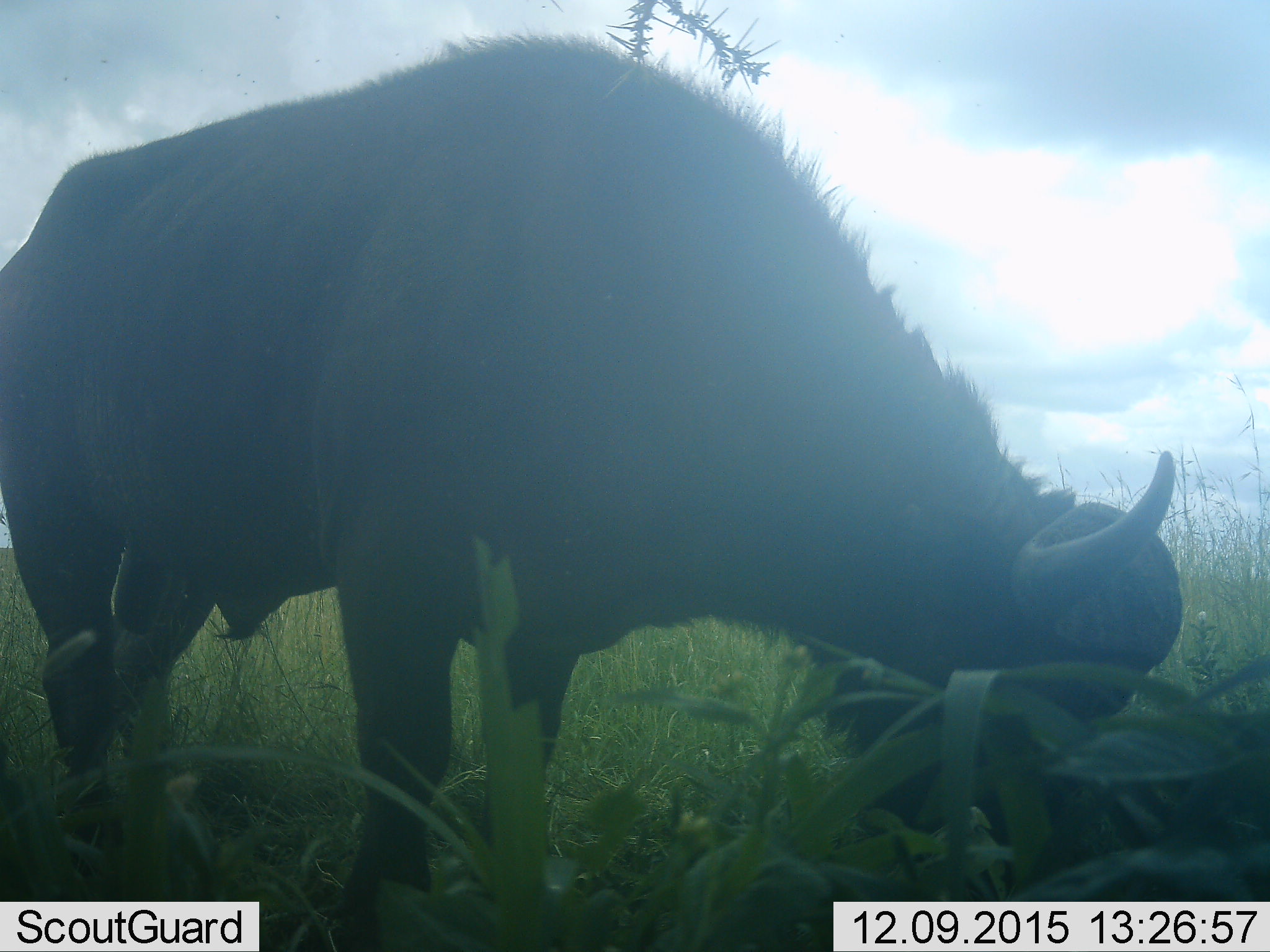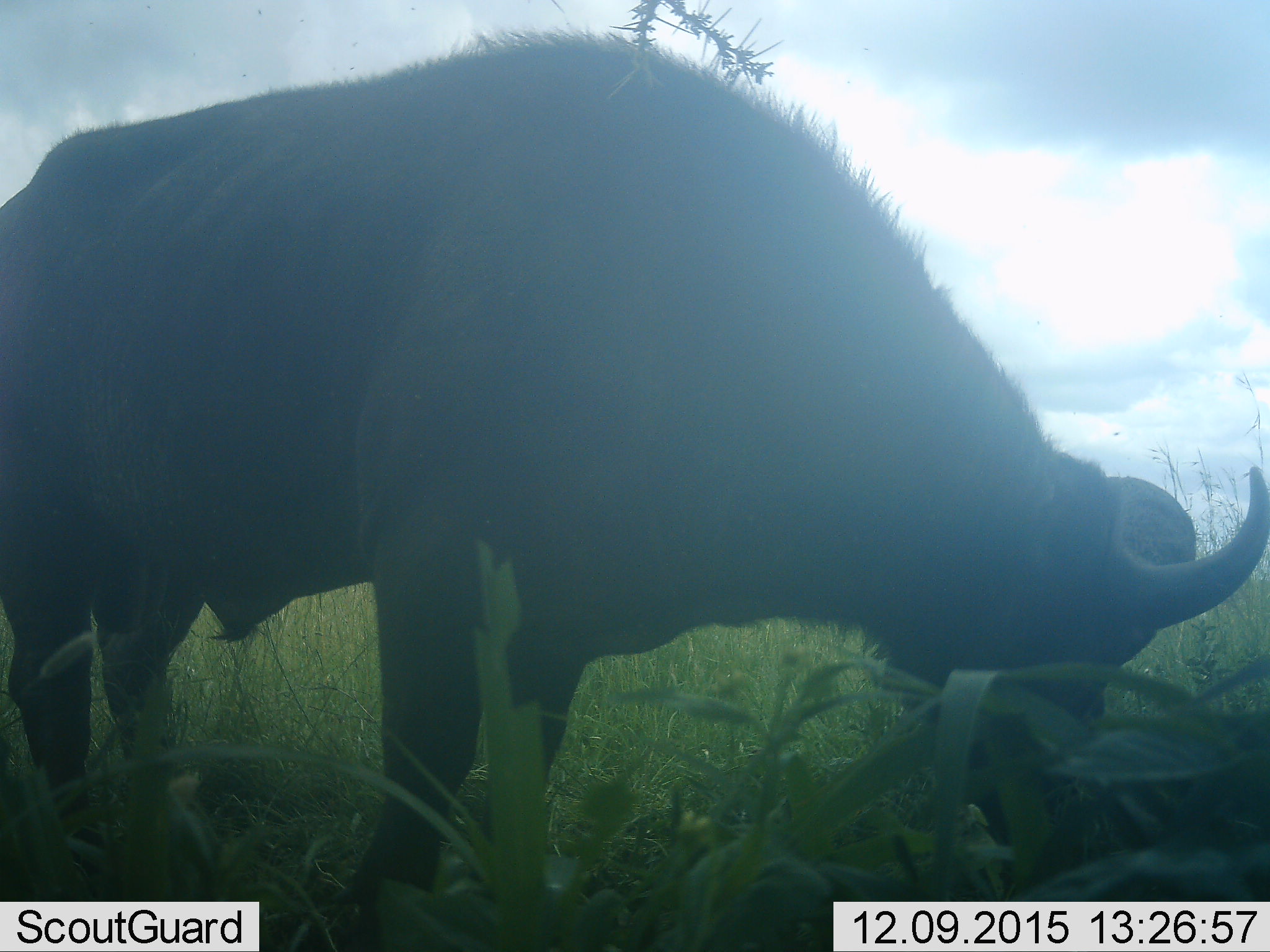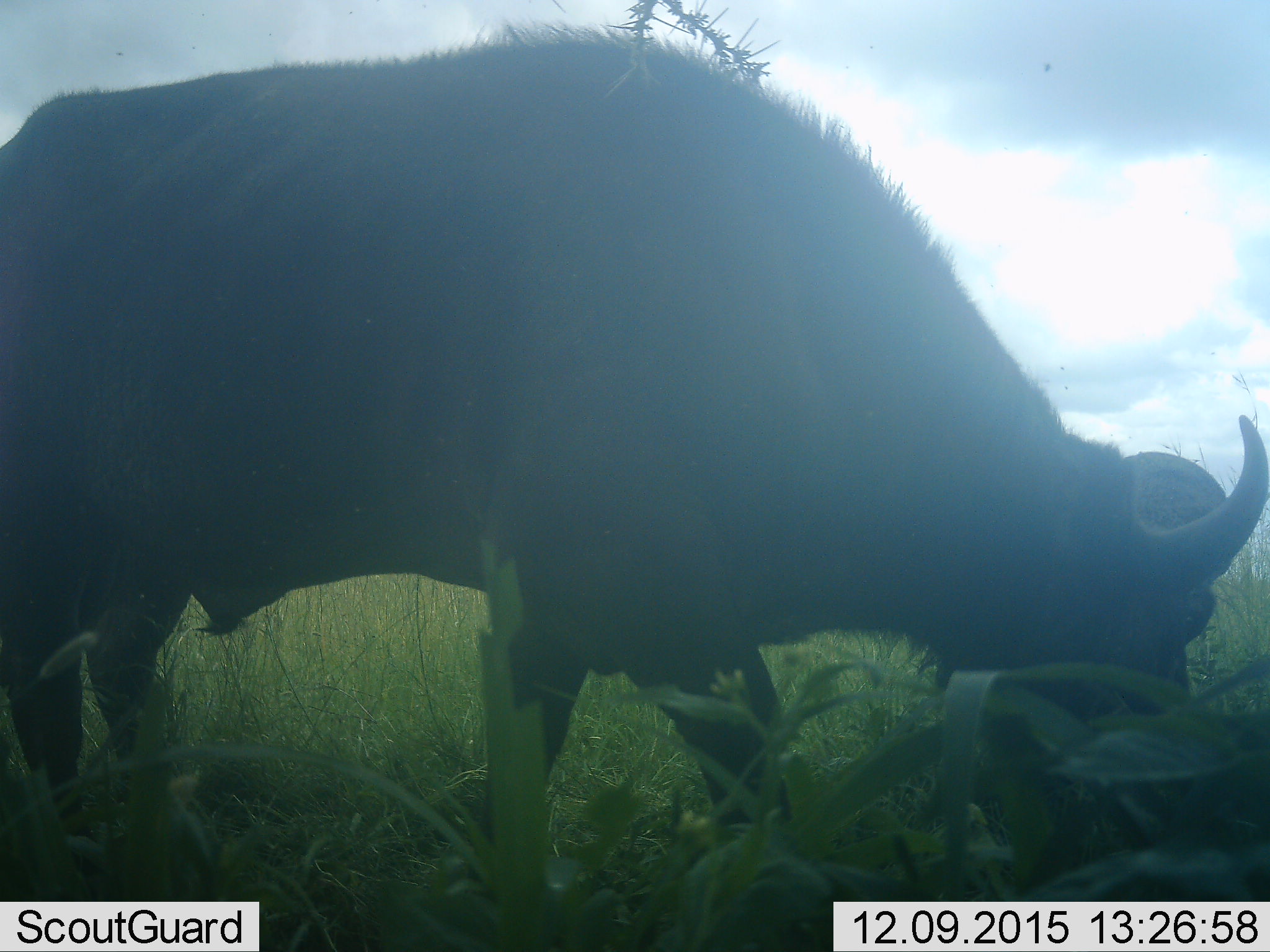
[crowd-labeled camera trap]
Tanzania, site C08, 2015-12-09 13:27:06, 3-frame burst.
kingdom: Animalia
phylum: Chordata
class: Mammalia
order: Artiodactyla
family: Bovidae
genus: Syncerus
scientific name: Syncerus caffer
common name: cape buffalo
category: buffalo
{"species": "buffalo (cape buffalo) (Syncerus caffer)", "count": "1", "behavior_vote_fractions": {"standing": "46%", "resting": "0%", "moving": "8%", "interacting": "0%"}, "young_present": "0%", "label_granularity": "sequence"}